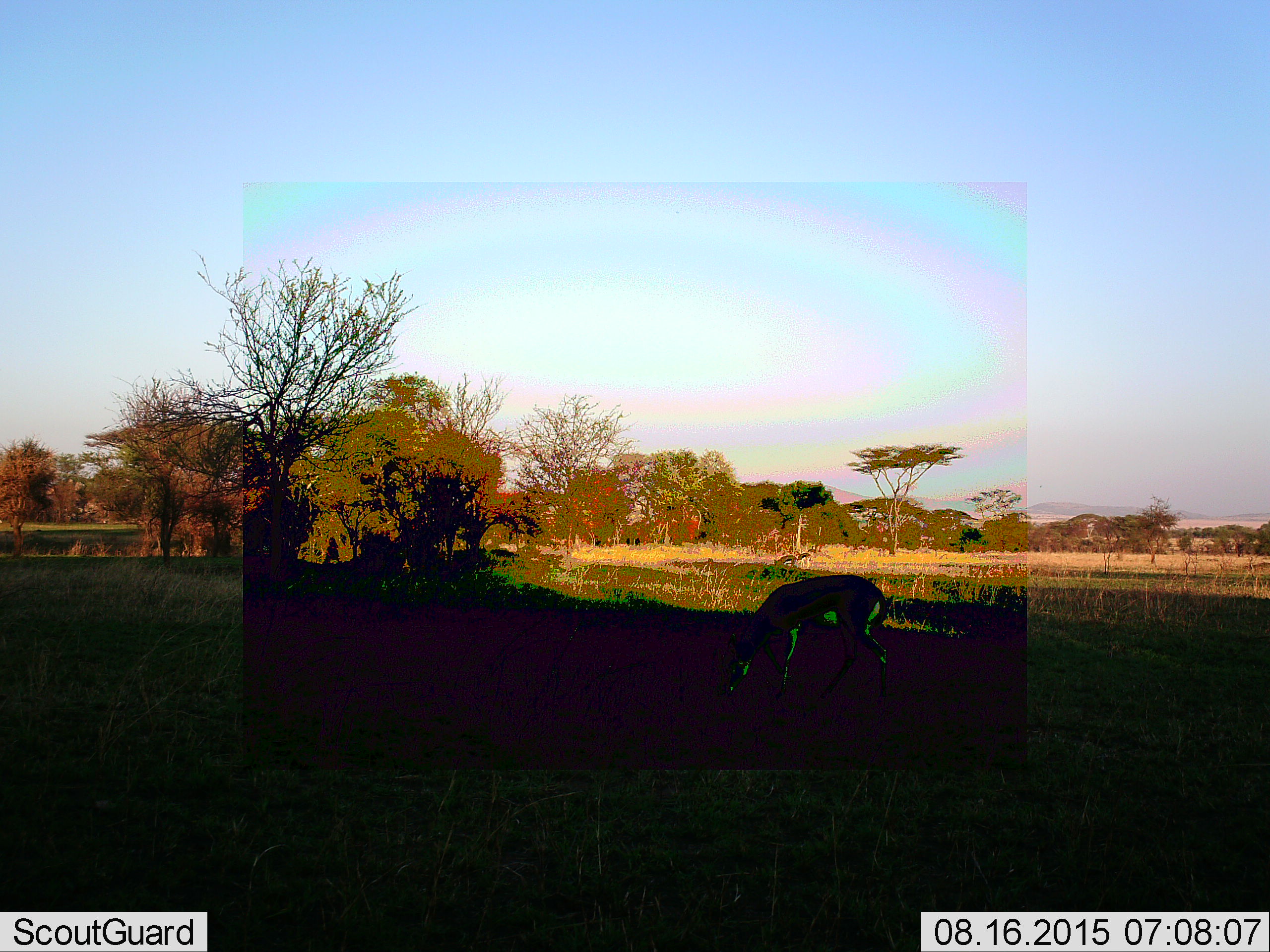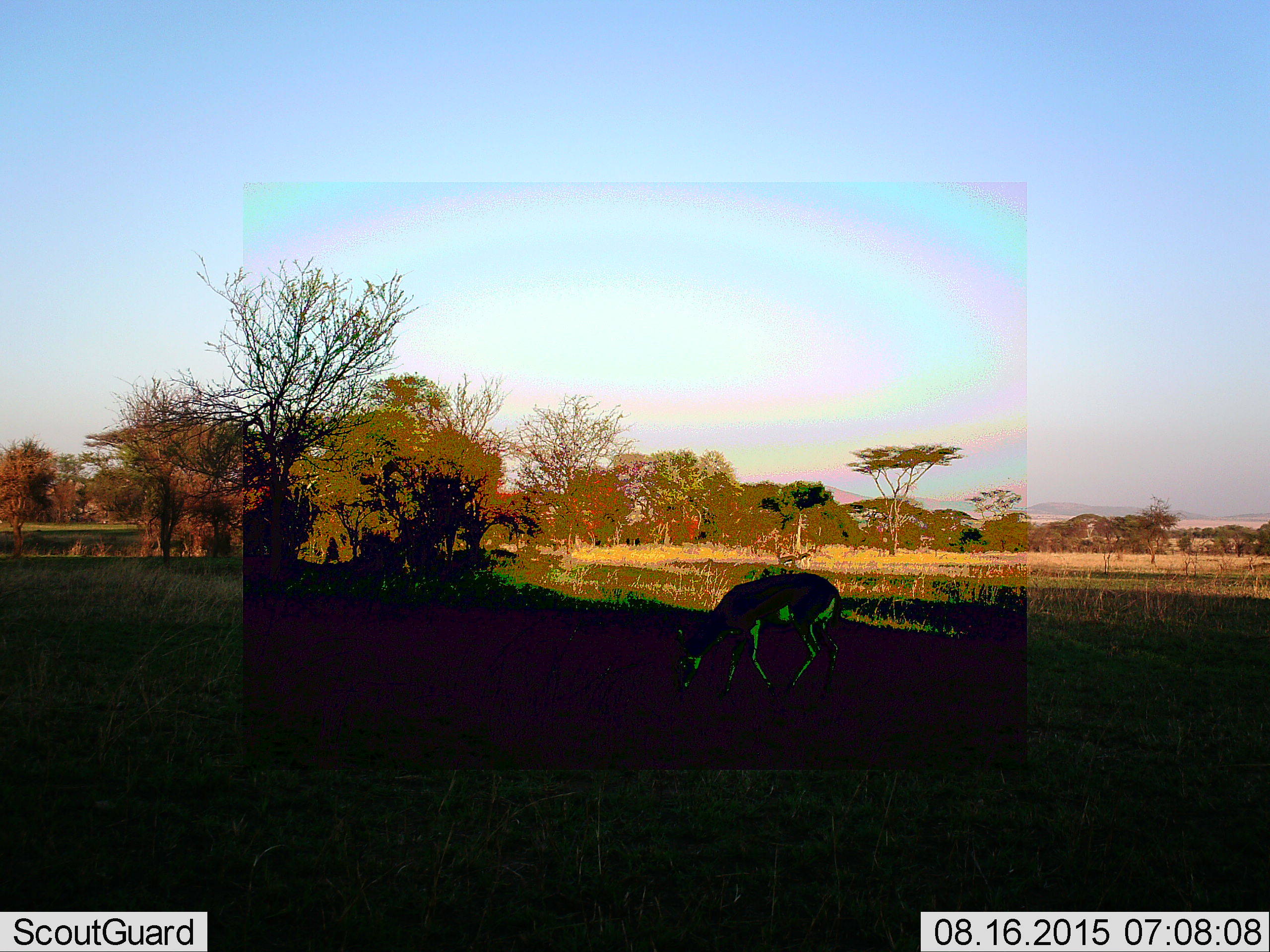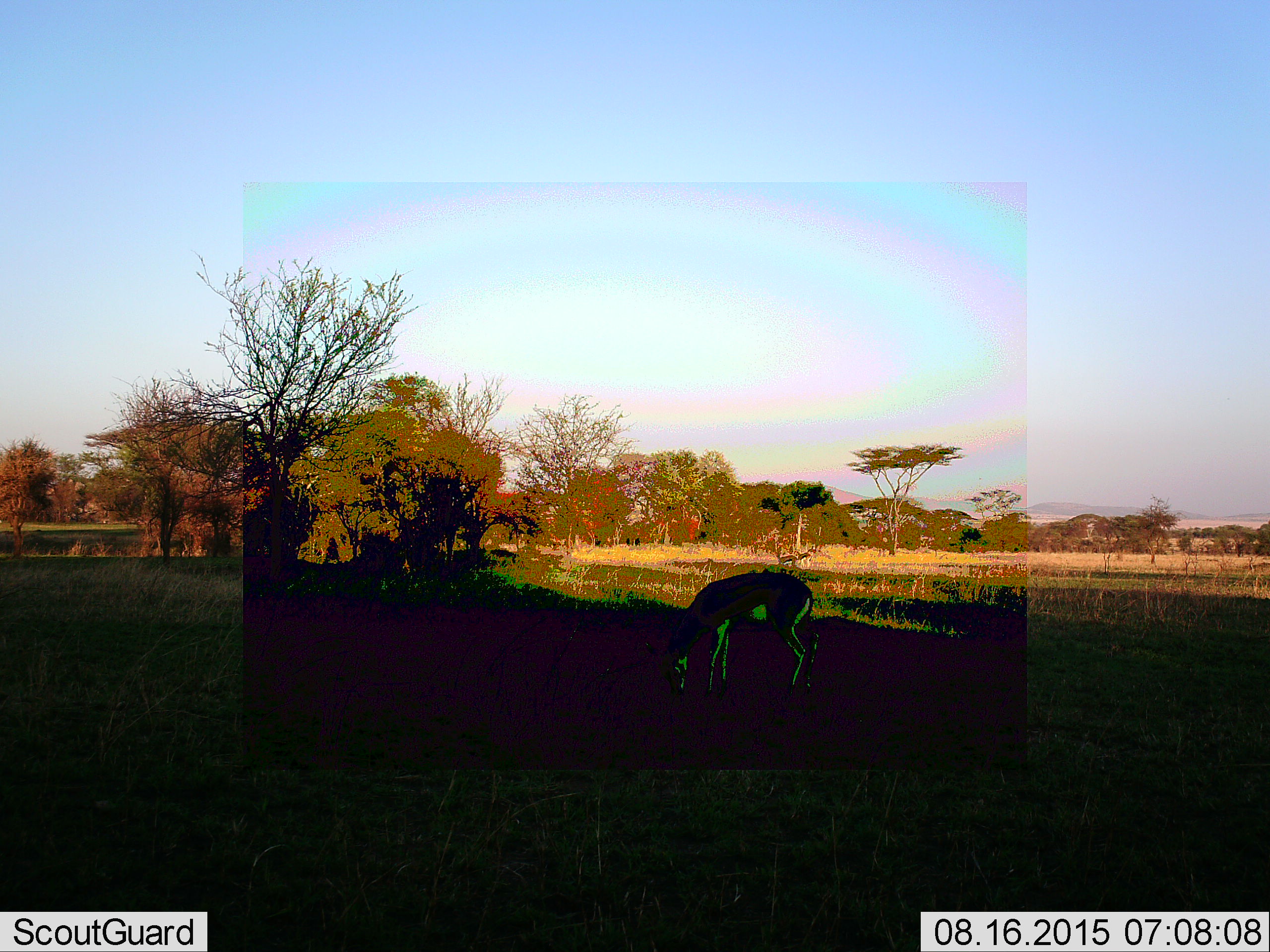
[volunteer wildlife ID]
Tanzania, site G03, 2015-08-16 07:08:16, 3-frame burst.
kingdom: Animalia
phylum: Chordata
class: Mammalia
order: Artiodactyla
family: Bovidae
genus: Eudorcas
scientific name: Eudorcas thomsonii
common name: thomson's gazelle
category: gazellethomsons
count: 1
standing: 45%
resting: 0%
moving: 45%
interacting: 0%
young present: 0%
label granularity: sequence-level